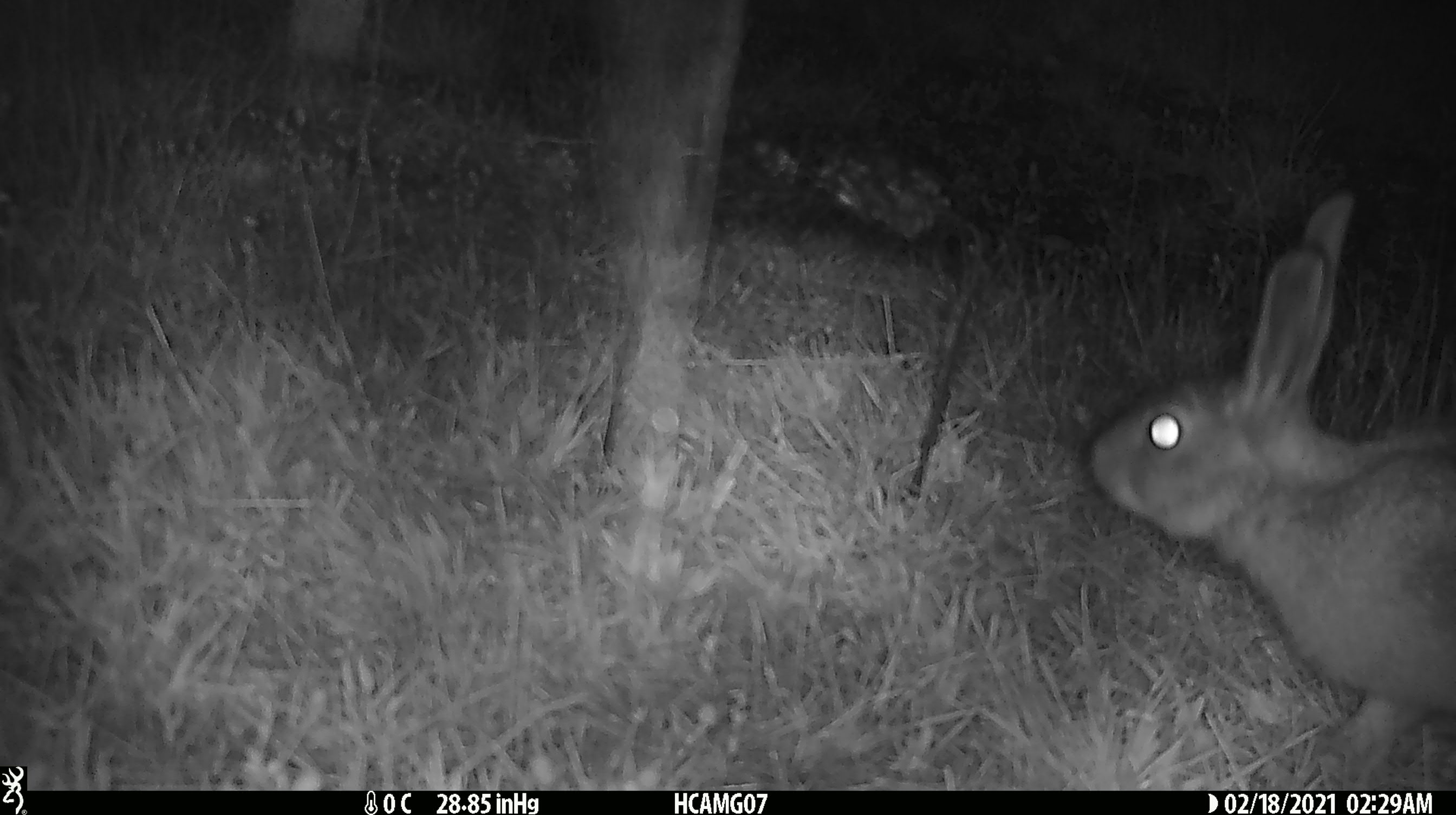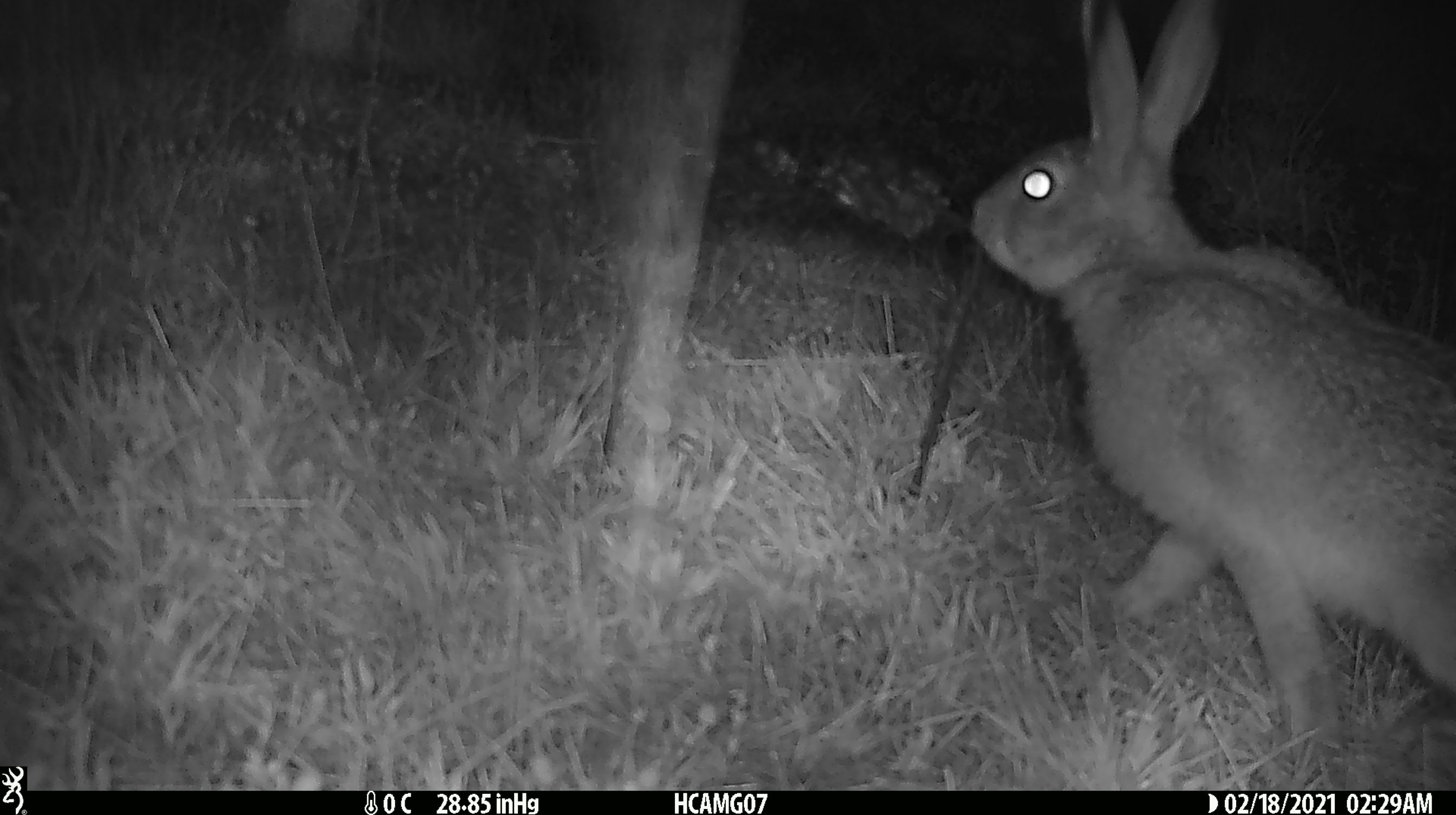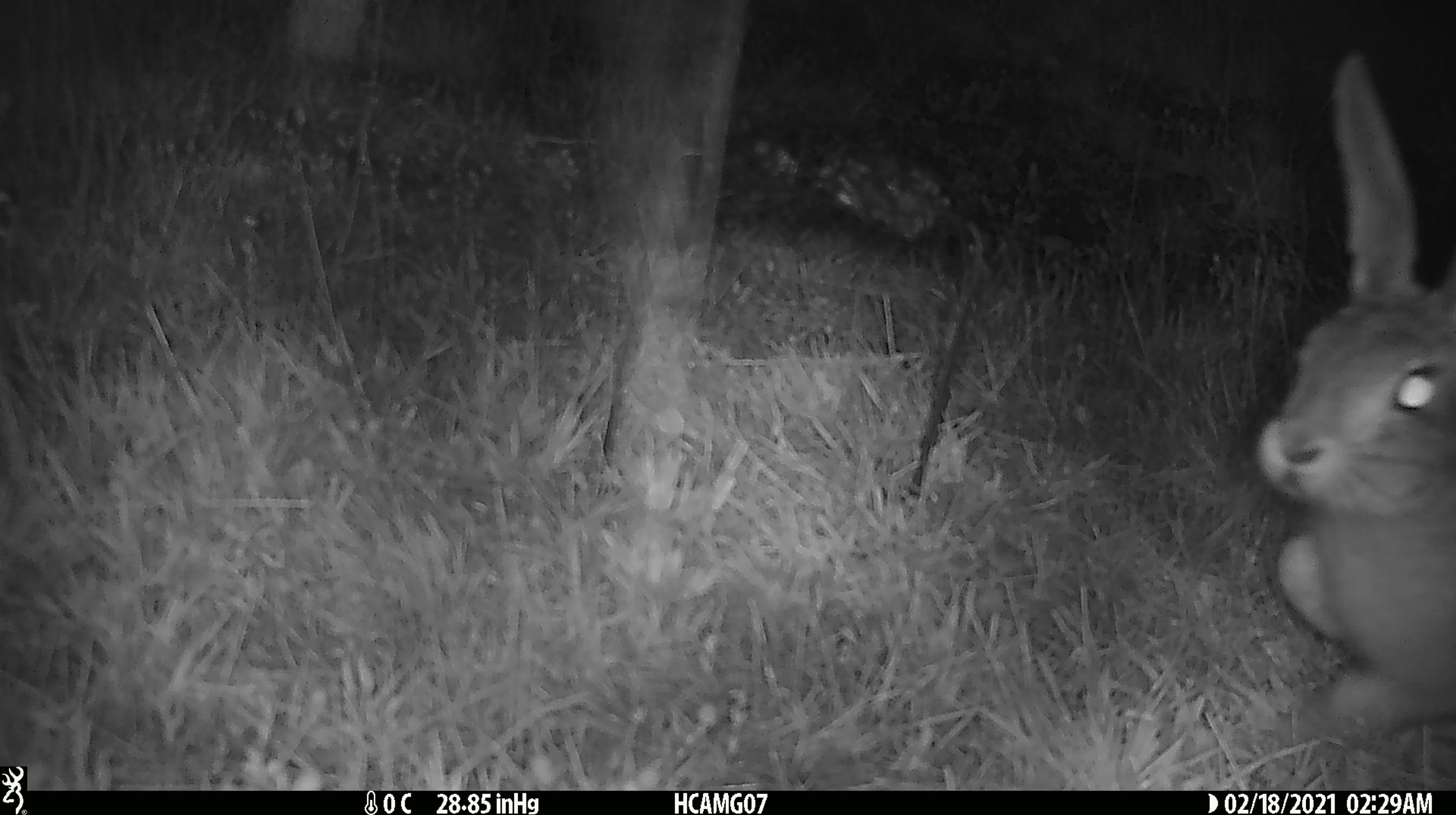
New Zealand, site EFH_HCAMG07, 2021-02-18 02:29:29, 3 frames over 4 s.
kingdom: Animalia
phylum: Chordata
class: Mammalia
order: Lagomorpha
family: Leporidae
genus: Lepus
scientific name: Lepus europaeus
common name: brown hare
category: hare